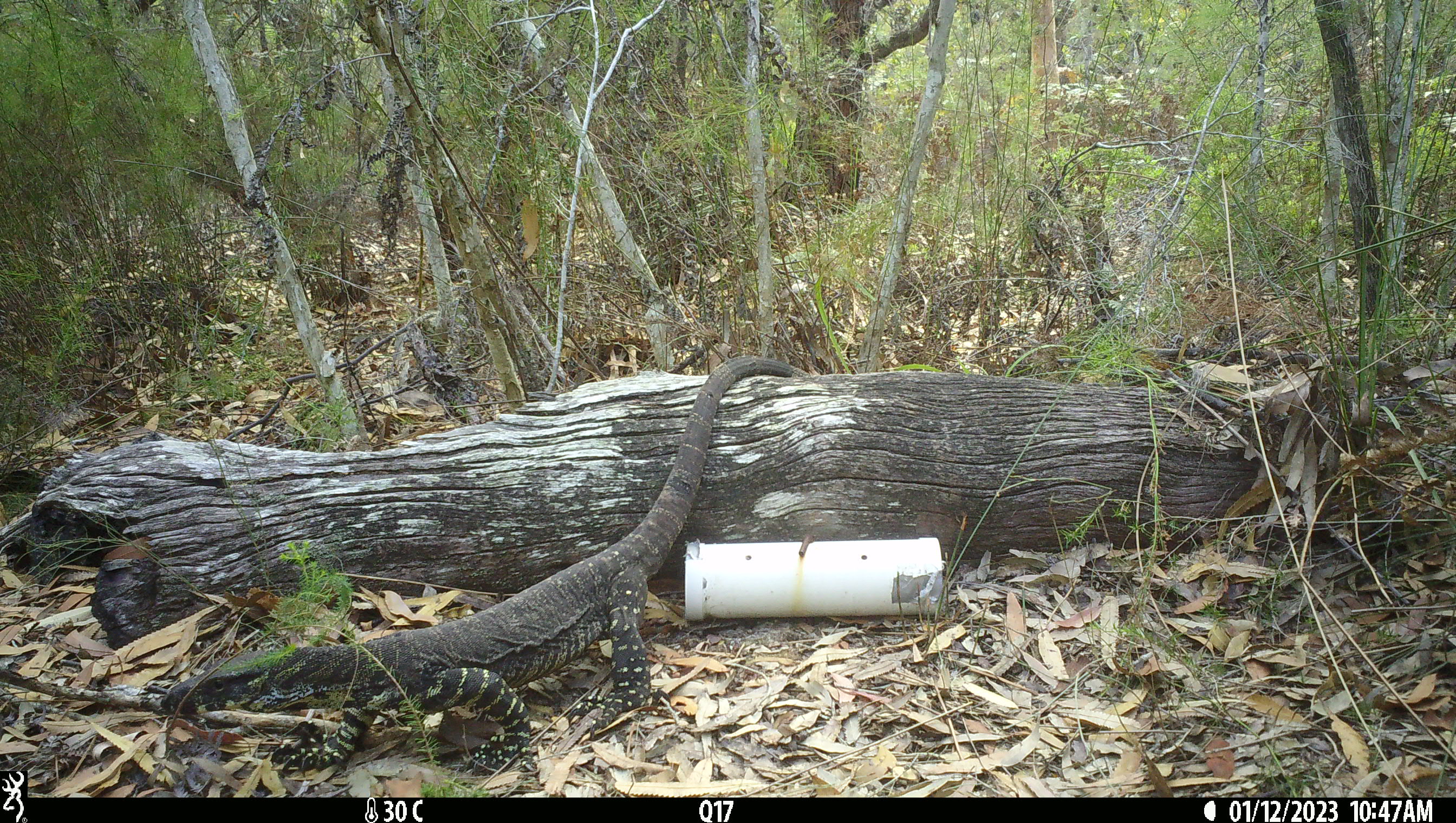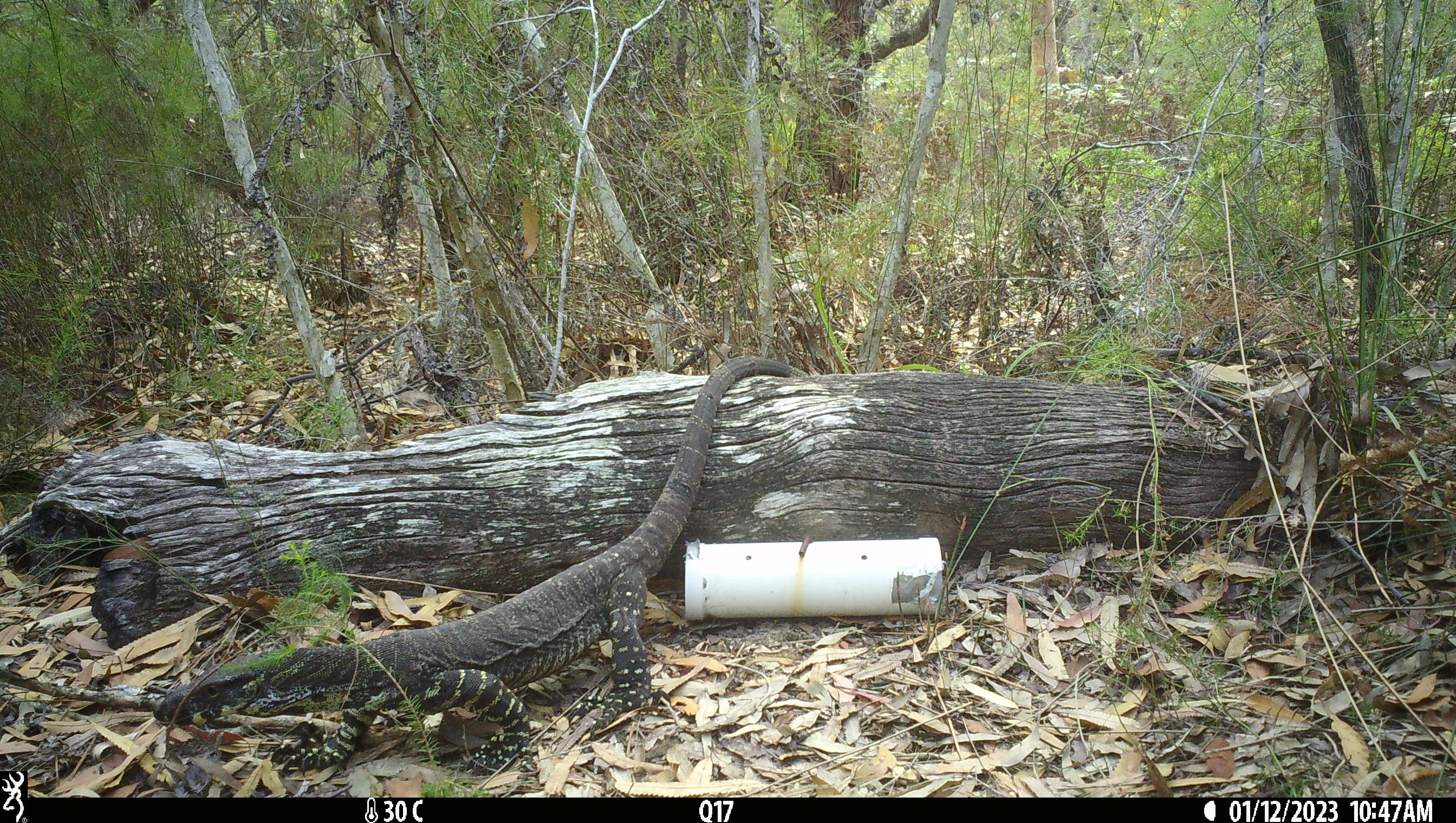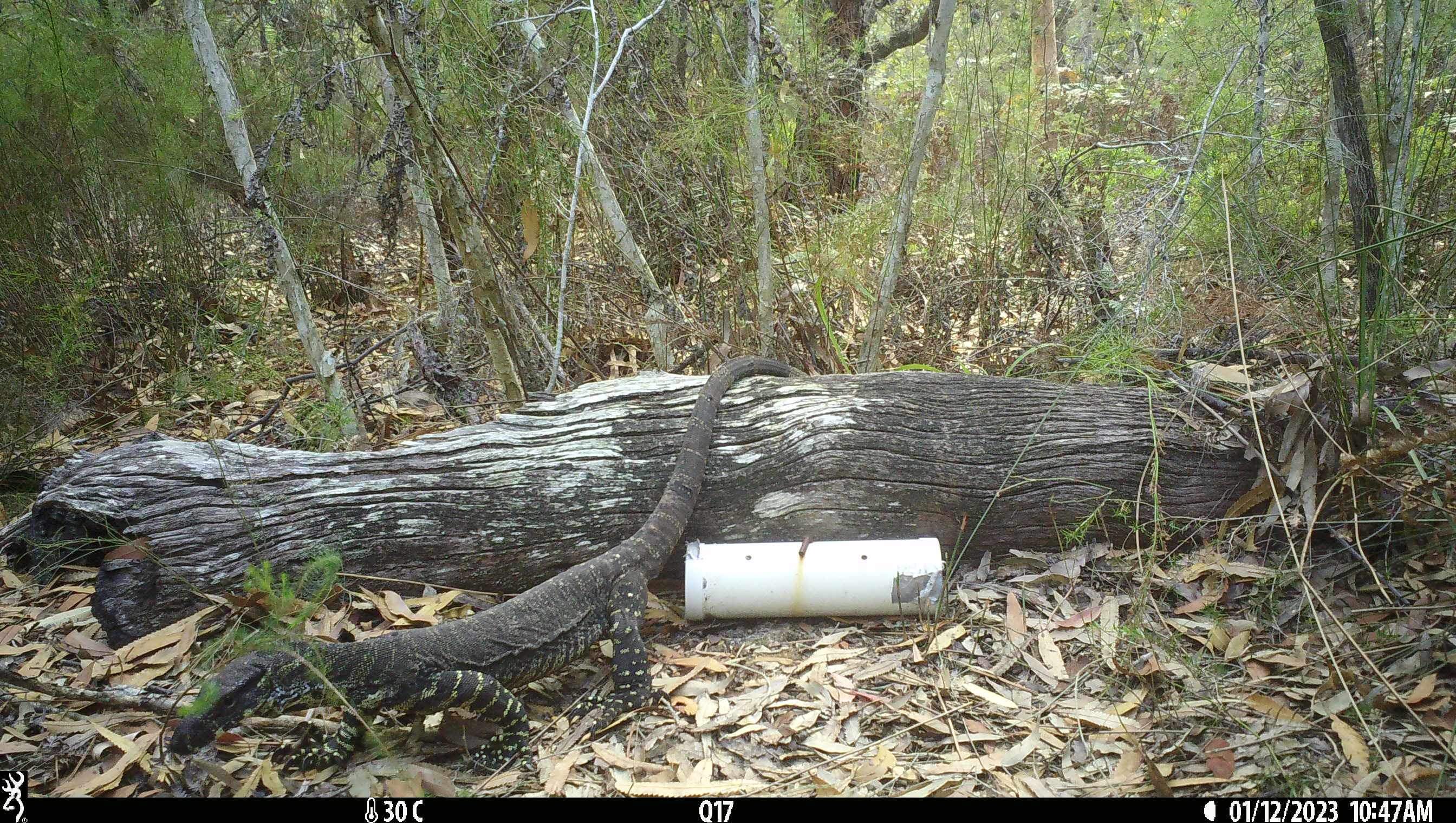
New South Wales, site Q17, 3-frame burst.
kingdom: Animalia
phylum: Chordata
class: Reptilia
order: Squamata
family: Varanidae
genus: Varanus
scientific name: Varanus varius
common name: lace monitor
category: goanna